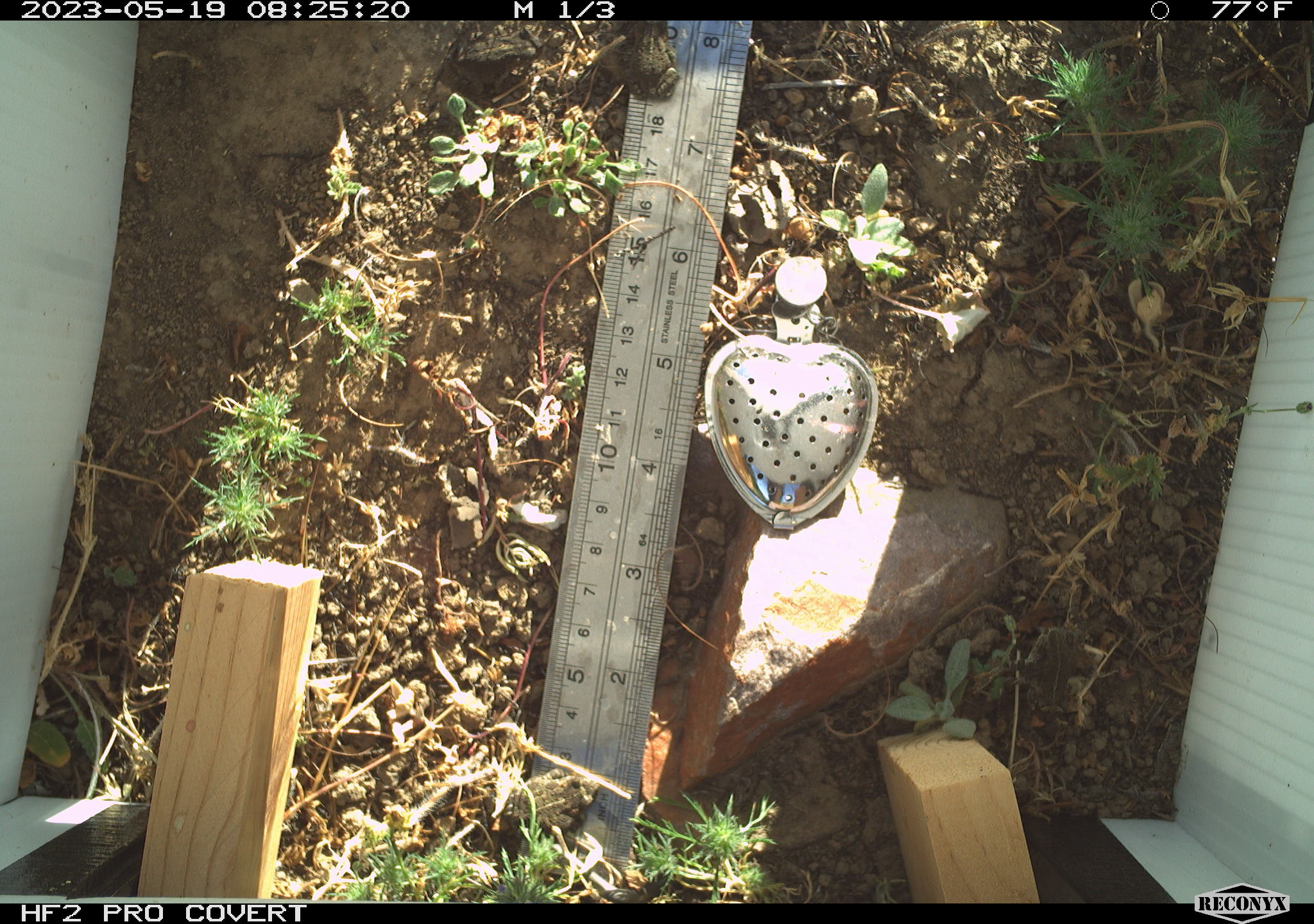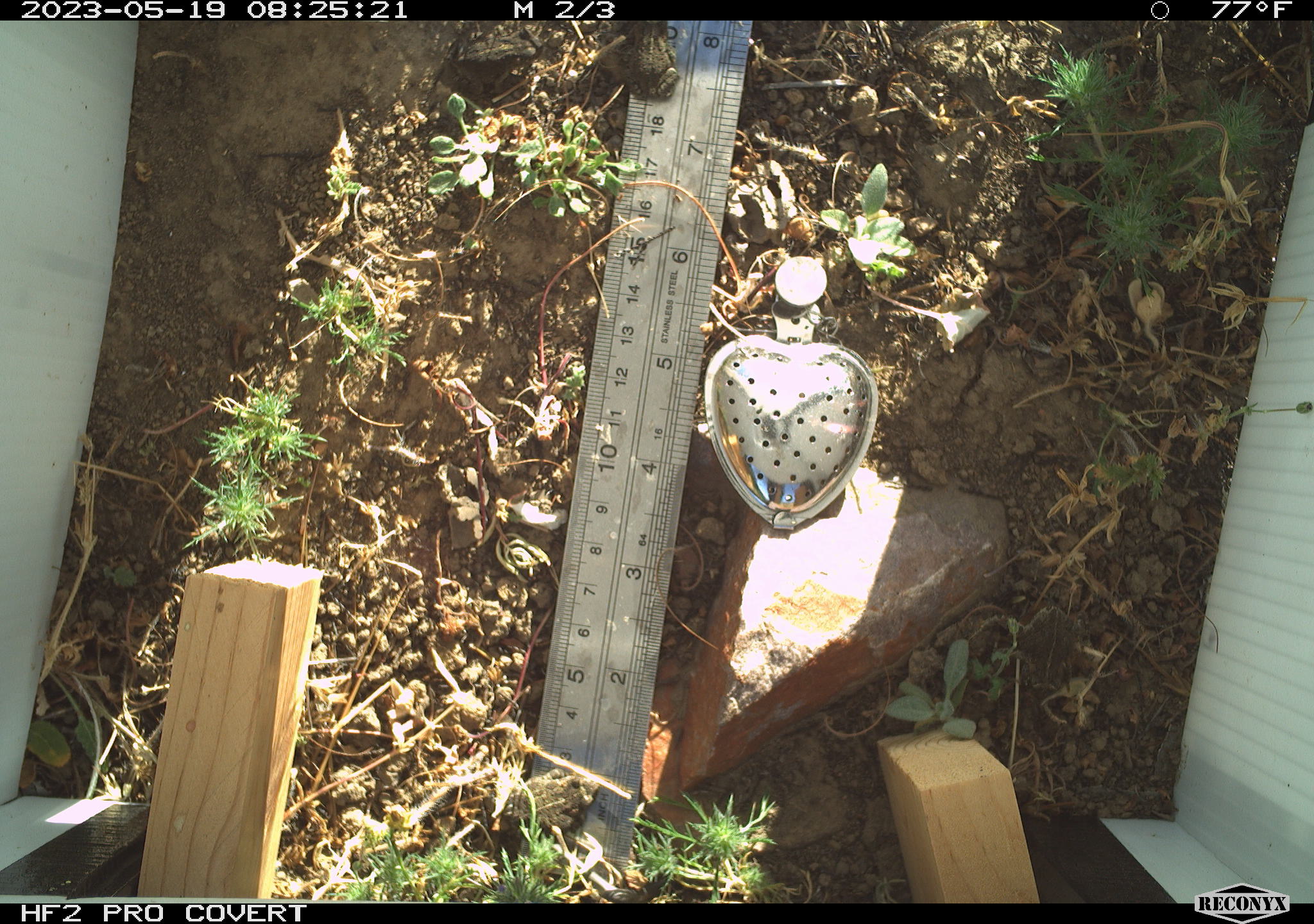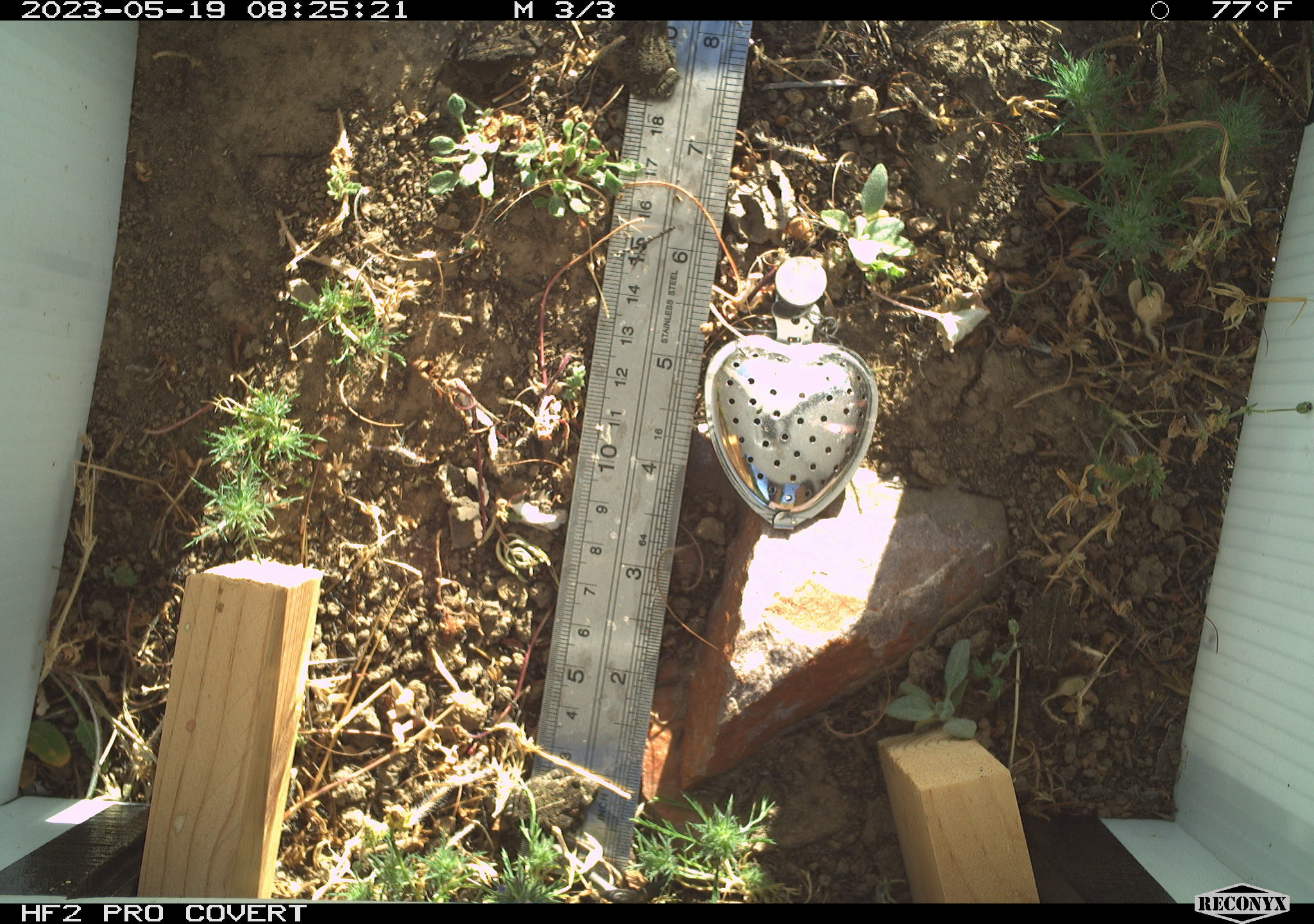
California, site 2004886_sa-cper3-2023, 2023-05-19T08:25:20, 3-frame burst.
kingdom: Animalia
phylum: Chordata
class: Amphibia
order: Anura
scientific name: Anura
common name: frogs